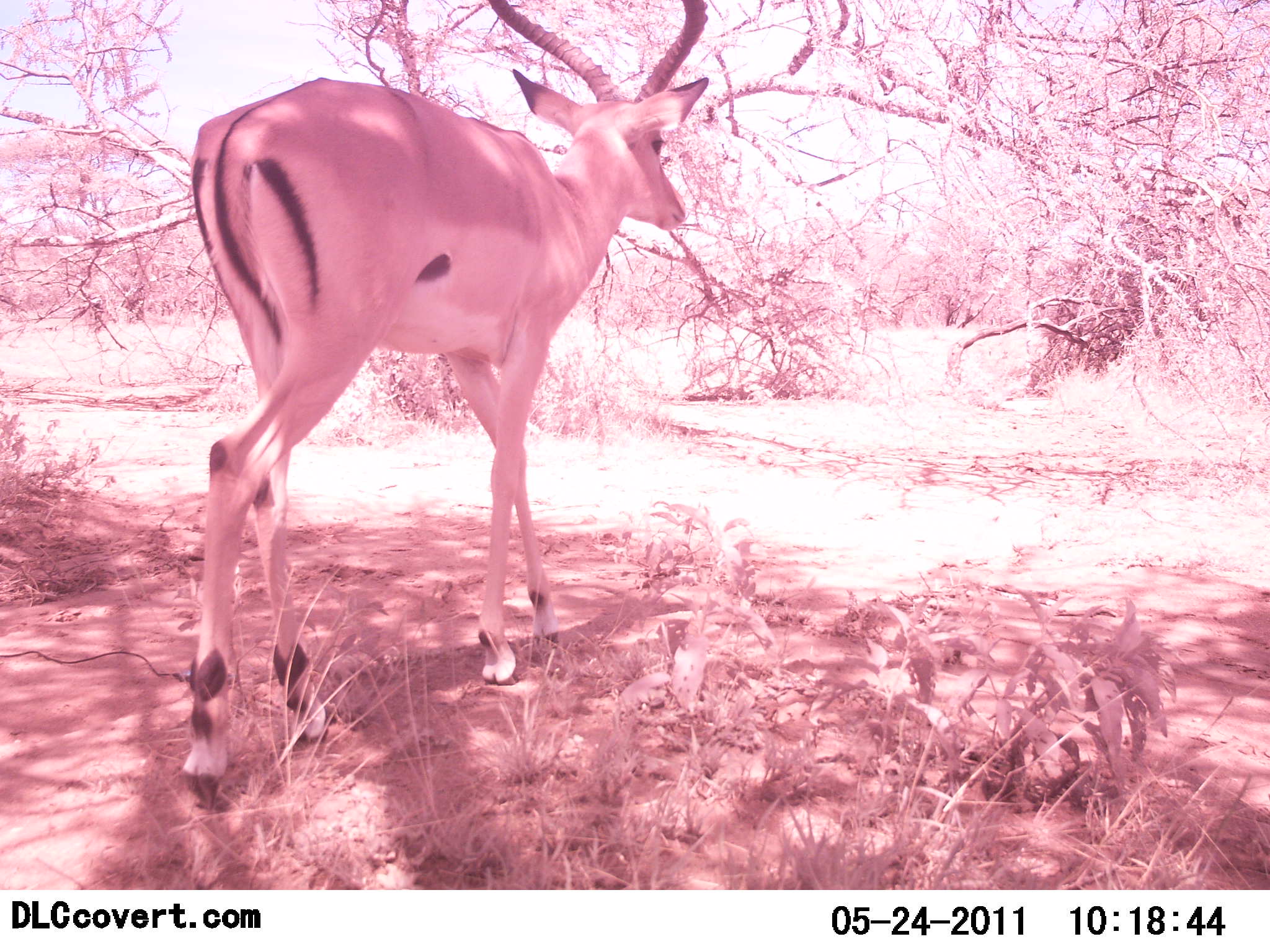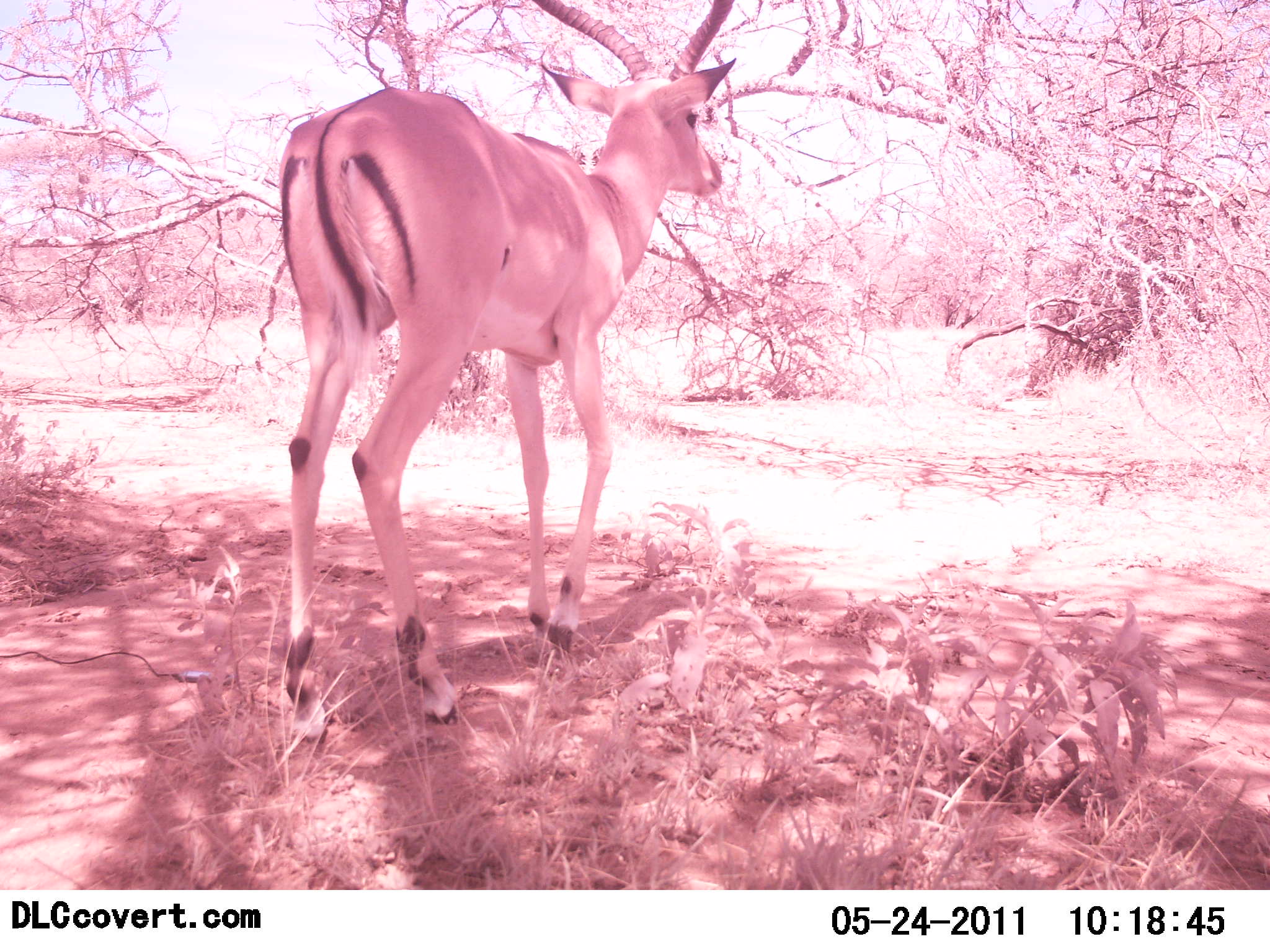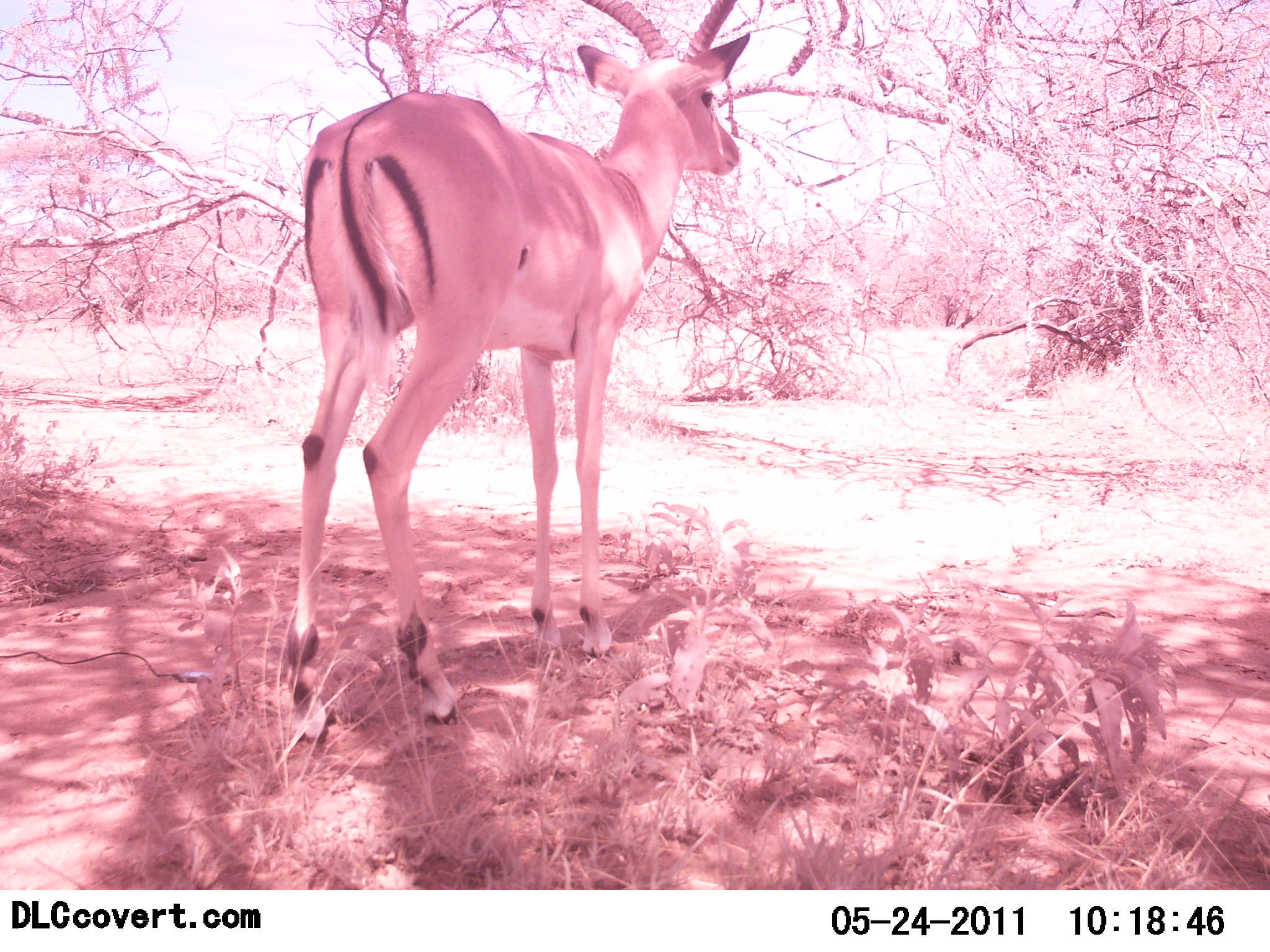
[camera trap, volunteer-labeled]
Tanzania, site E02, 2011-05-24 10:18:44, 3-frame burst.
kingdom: Animalia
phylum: Chordata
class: Mammalia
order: Artiodactyla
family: Bovidae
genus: Aepyceros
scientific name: Aepyceros melampus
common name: impala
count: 1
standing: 73%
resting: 0%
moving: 45%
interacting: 0%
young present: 0%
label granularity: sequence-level